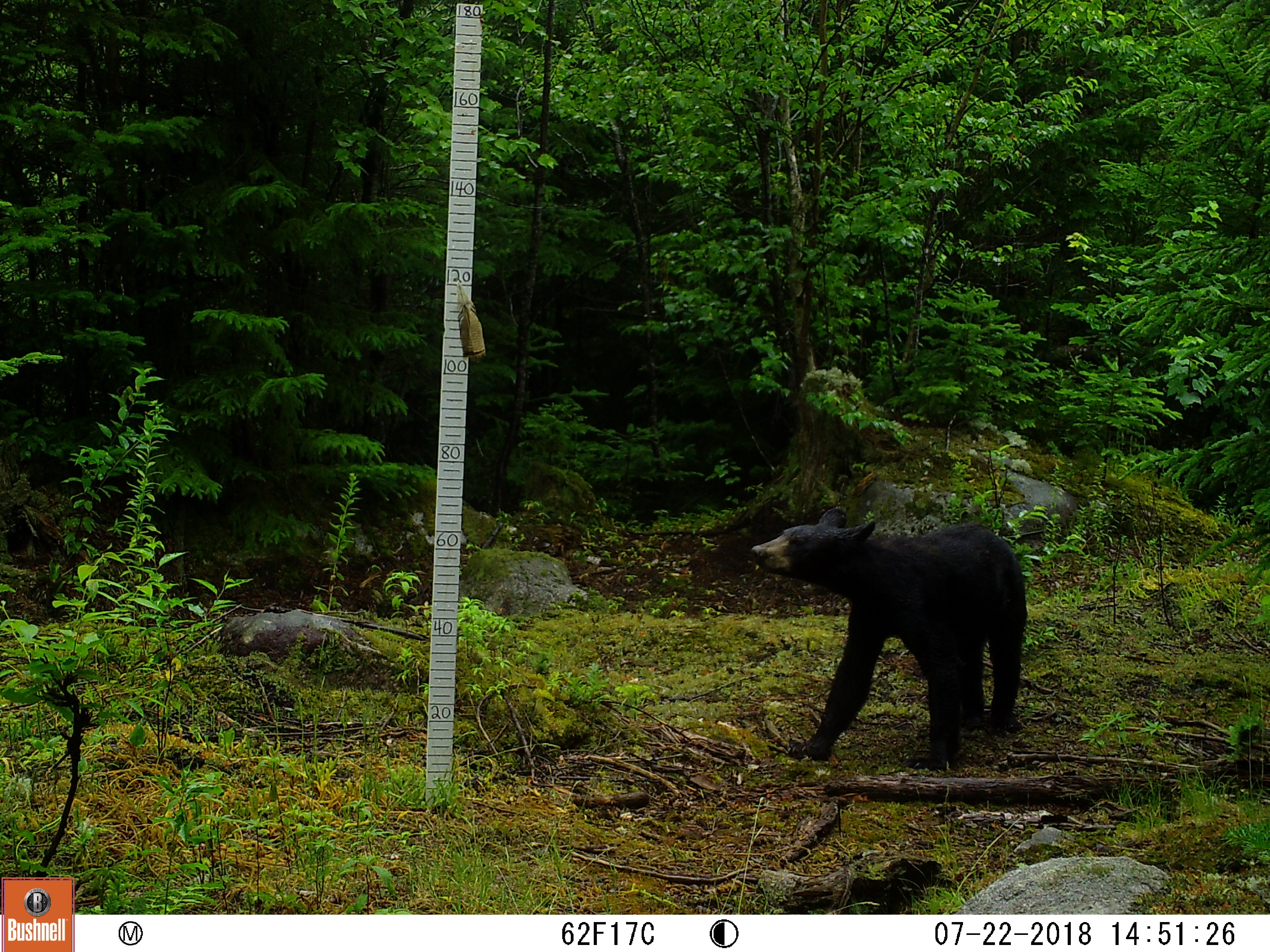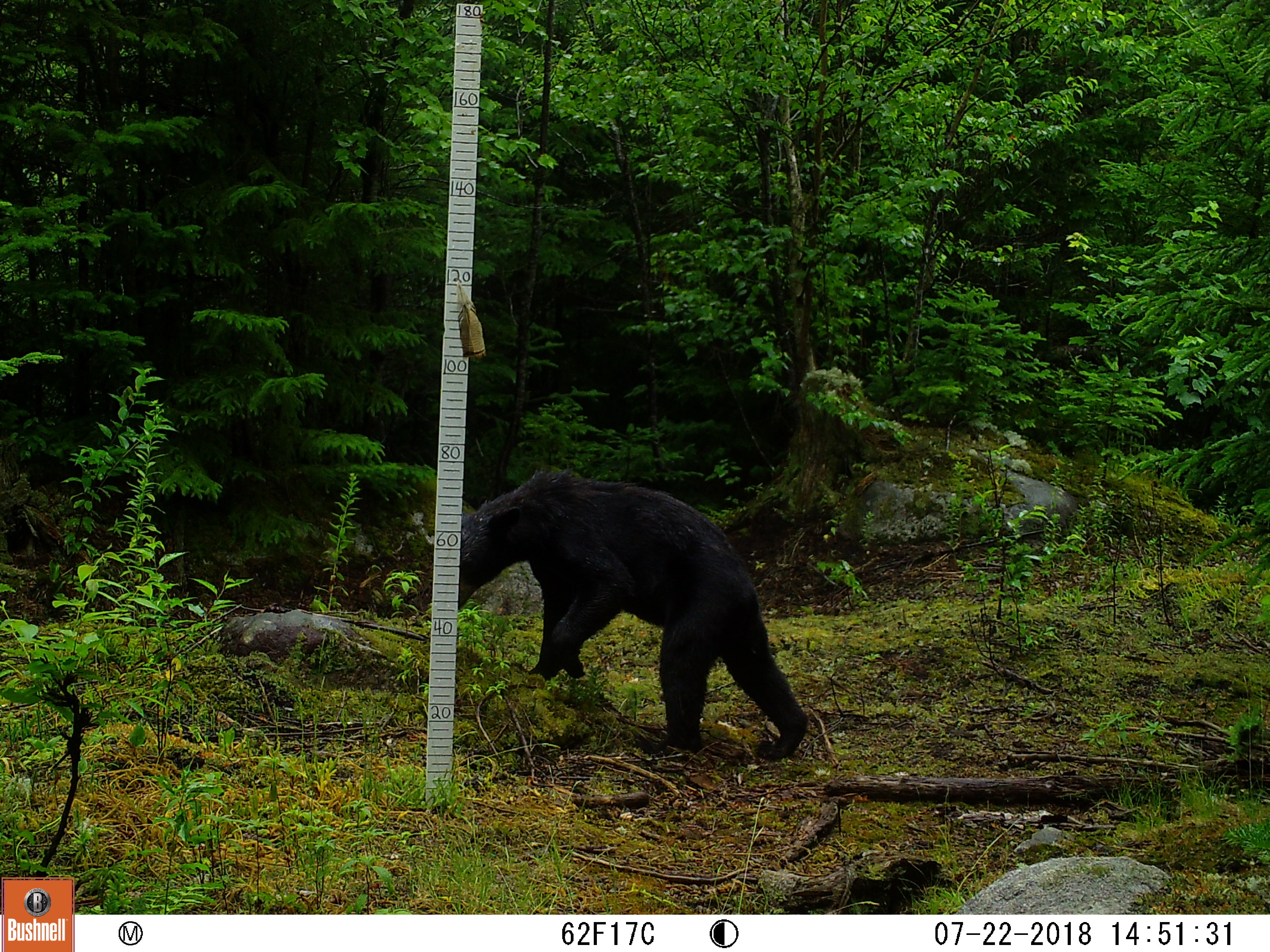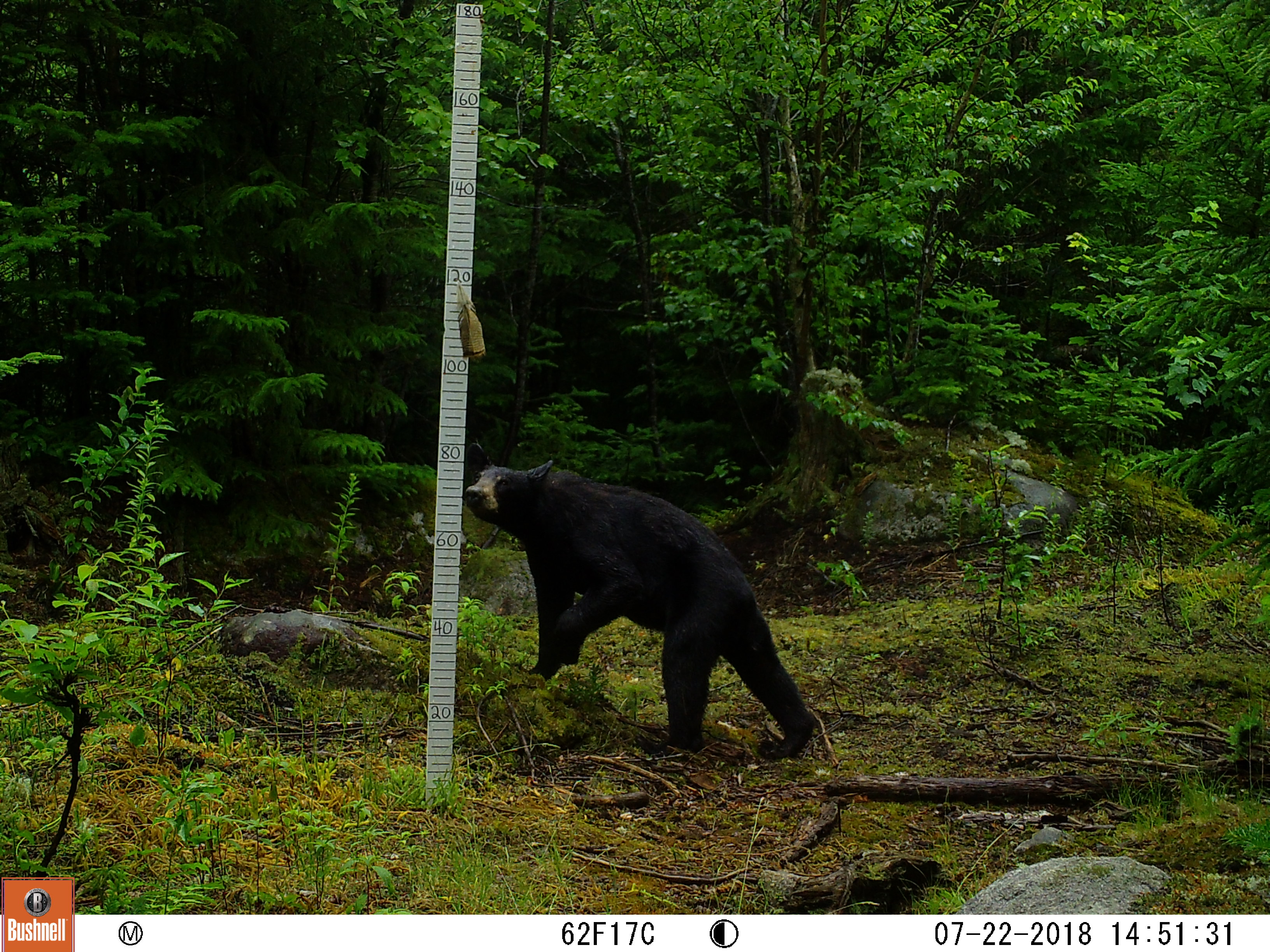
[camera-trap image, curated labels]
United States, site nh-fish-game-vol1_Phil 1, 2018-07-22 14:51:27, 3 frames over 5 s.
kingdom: Animalia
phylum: Chordata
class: Mammalia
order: Carnivora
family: Ursidae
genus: Ursus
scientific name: Ursus americanus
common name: black bear